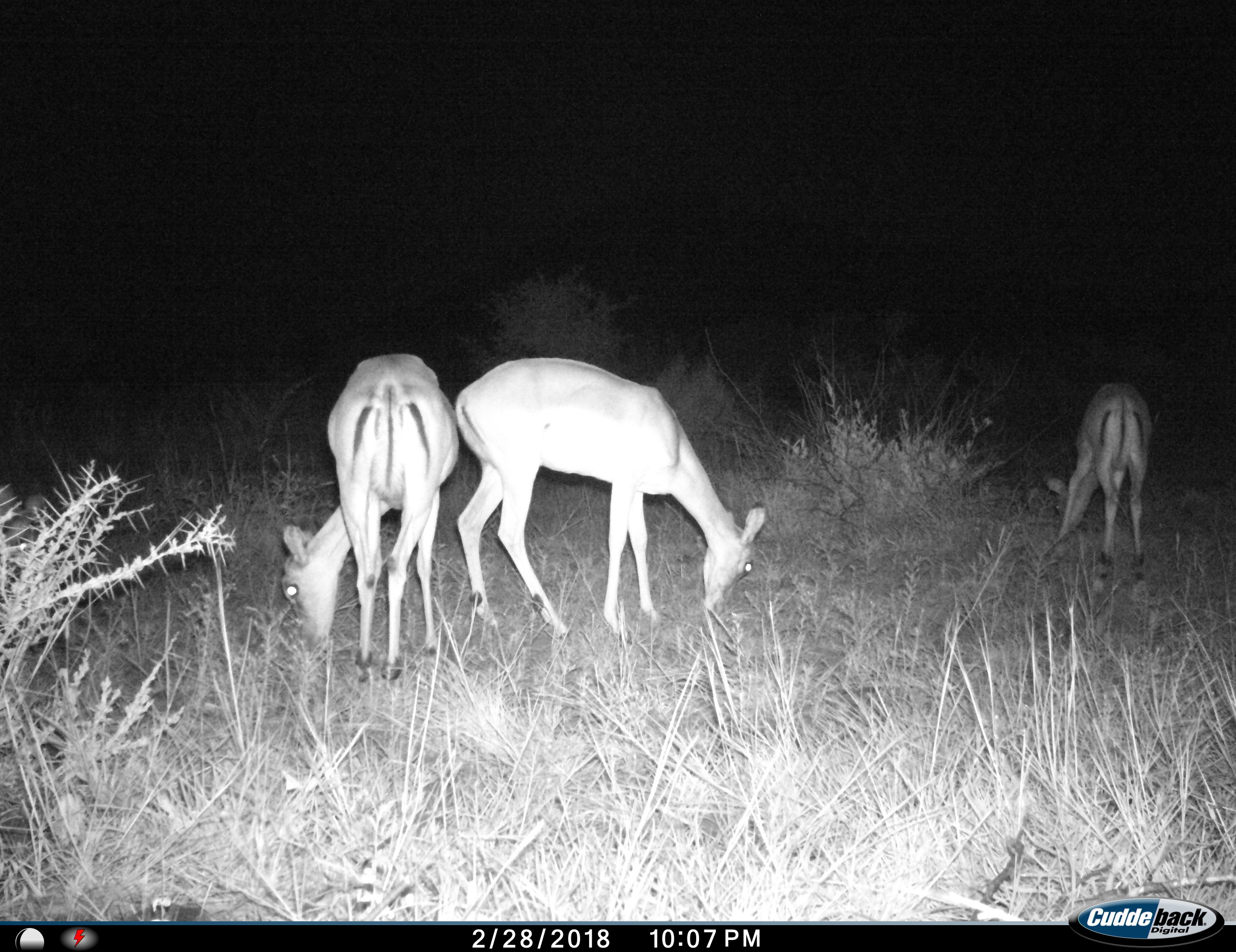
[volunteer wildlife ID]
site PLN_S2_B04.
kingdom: Animalia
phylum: Chordata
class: Mammalia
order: Artiodactyla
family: Bovidae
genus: Aepyceros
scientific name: Aepyceros melampus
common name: impala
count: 3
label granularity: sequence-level